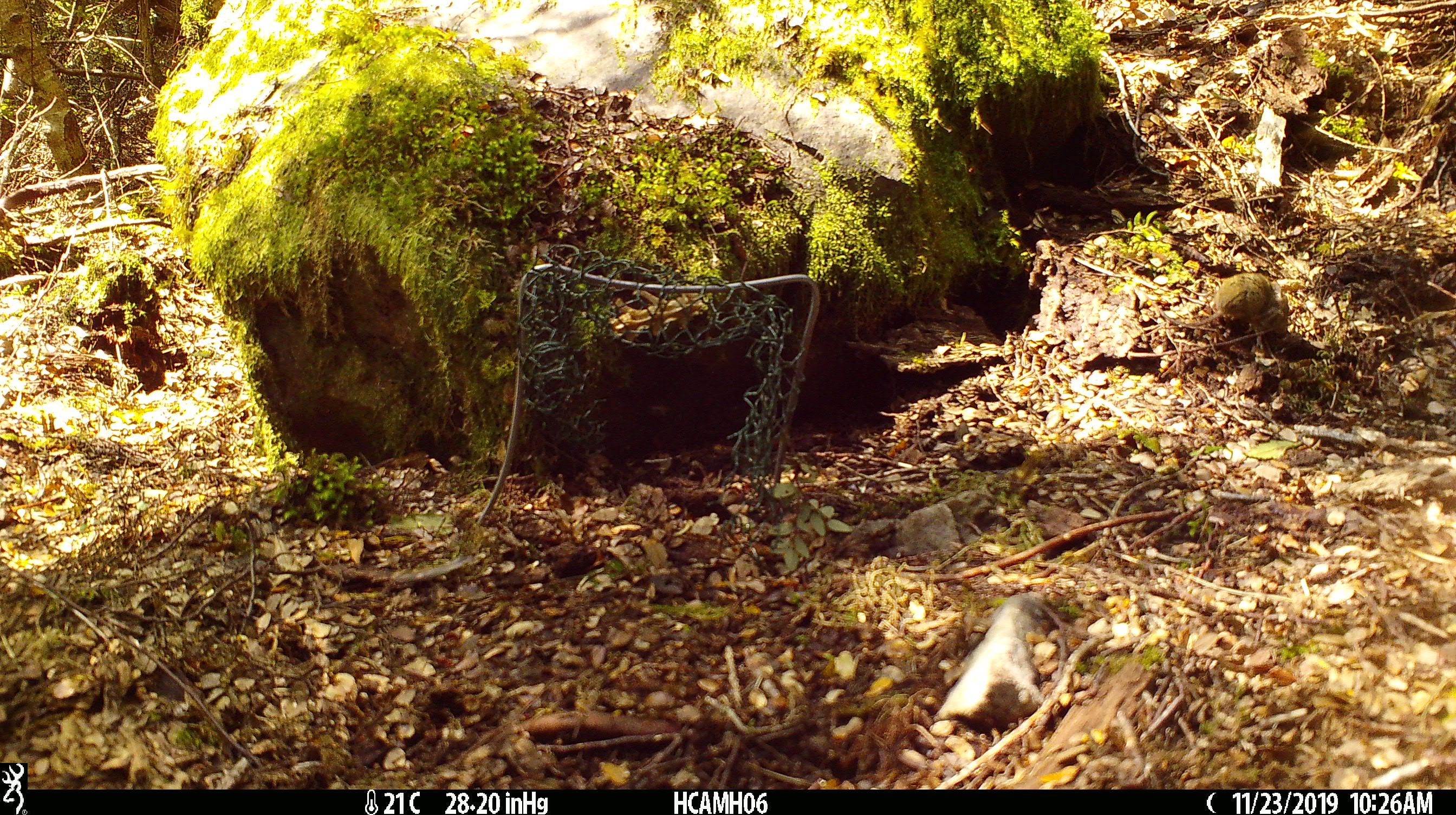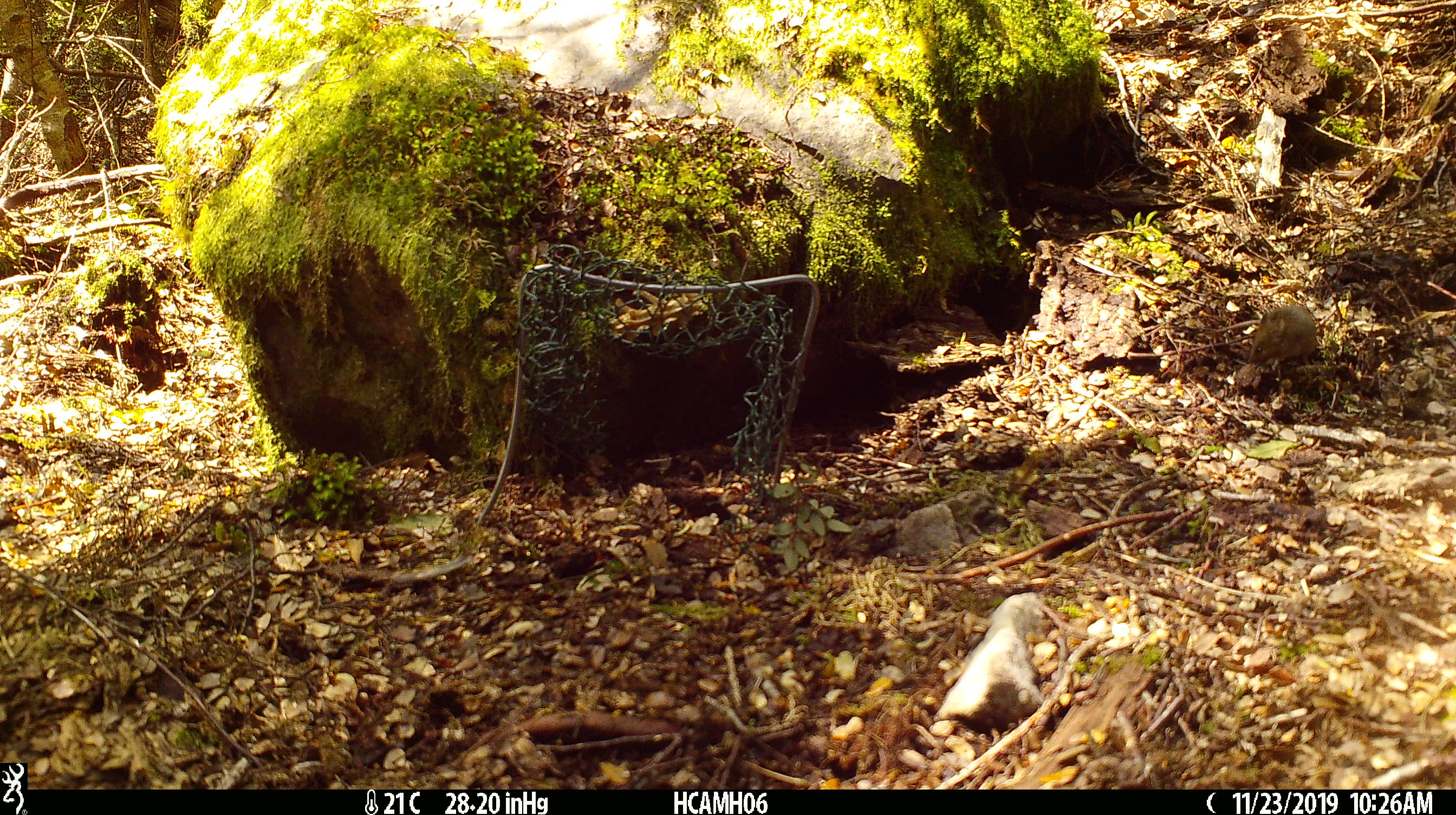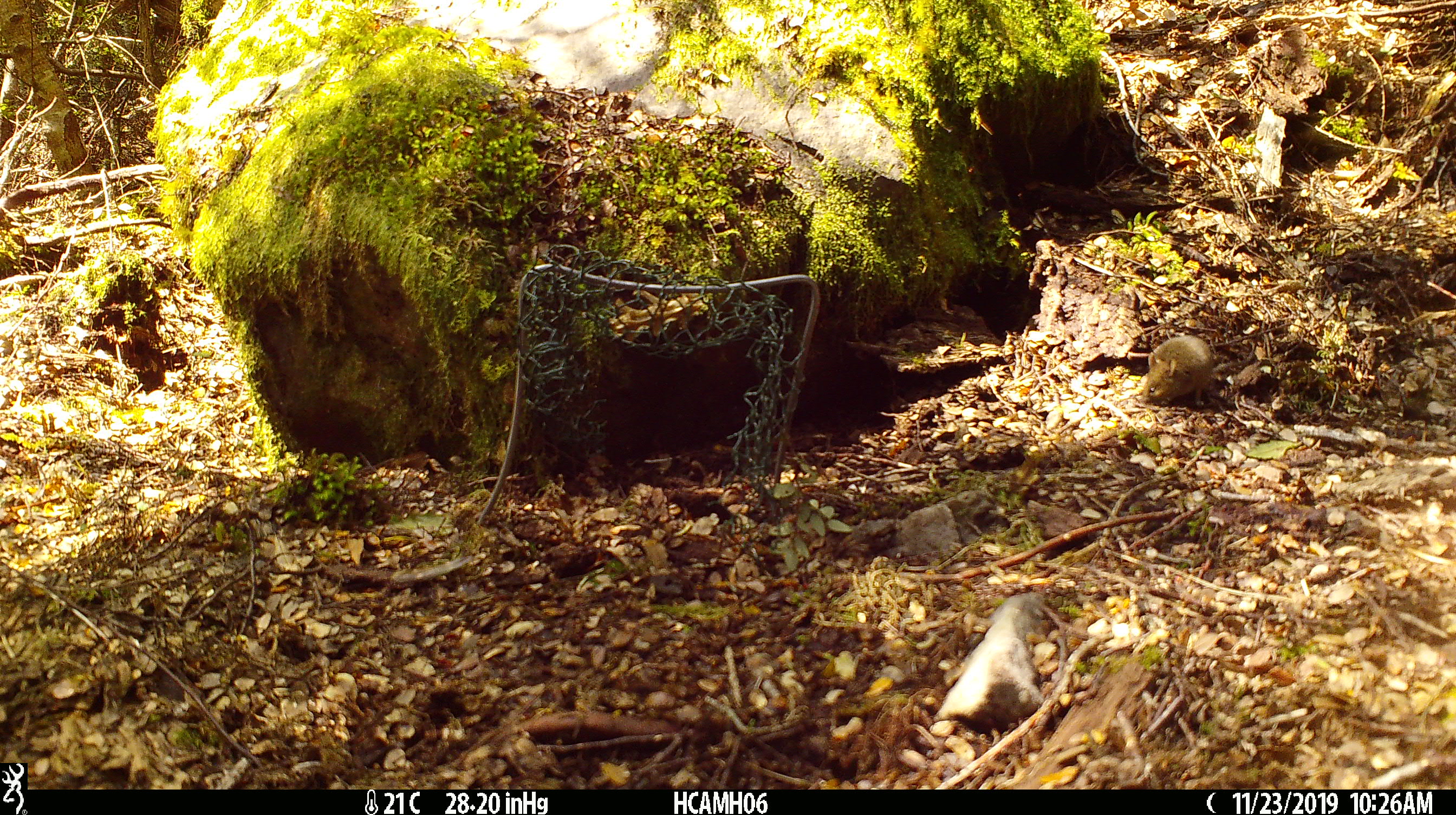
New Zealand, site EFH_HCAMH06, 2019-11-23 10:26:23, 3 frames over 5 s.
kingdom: Animalia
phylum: Chordata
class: Mammalia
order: Rodentia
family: Muridae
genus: Mus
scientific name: Mus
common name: mouse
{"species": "mouse (Mus)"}